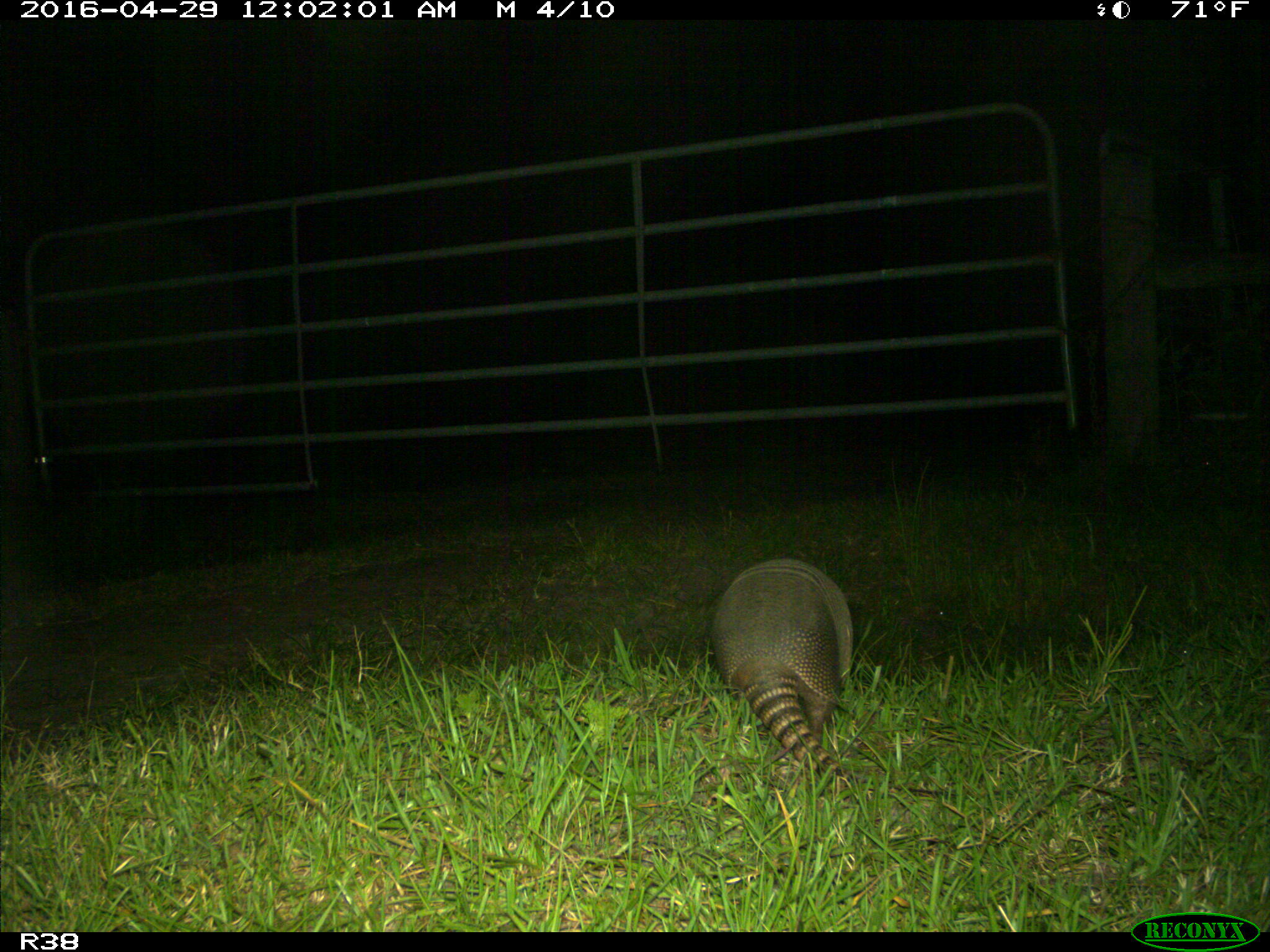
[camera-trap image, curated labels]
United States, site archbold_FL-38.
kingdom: Animalia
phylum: Chordata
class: Mammalia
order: Cingulata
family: Dasypodidae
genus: Dasypus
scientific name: Dasypus novemcinctus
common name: nine-banded armadillo